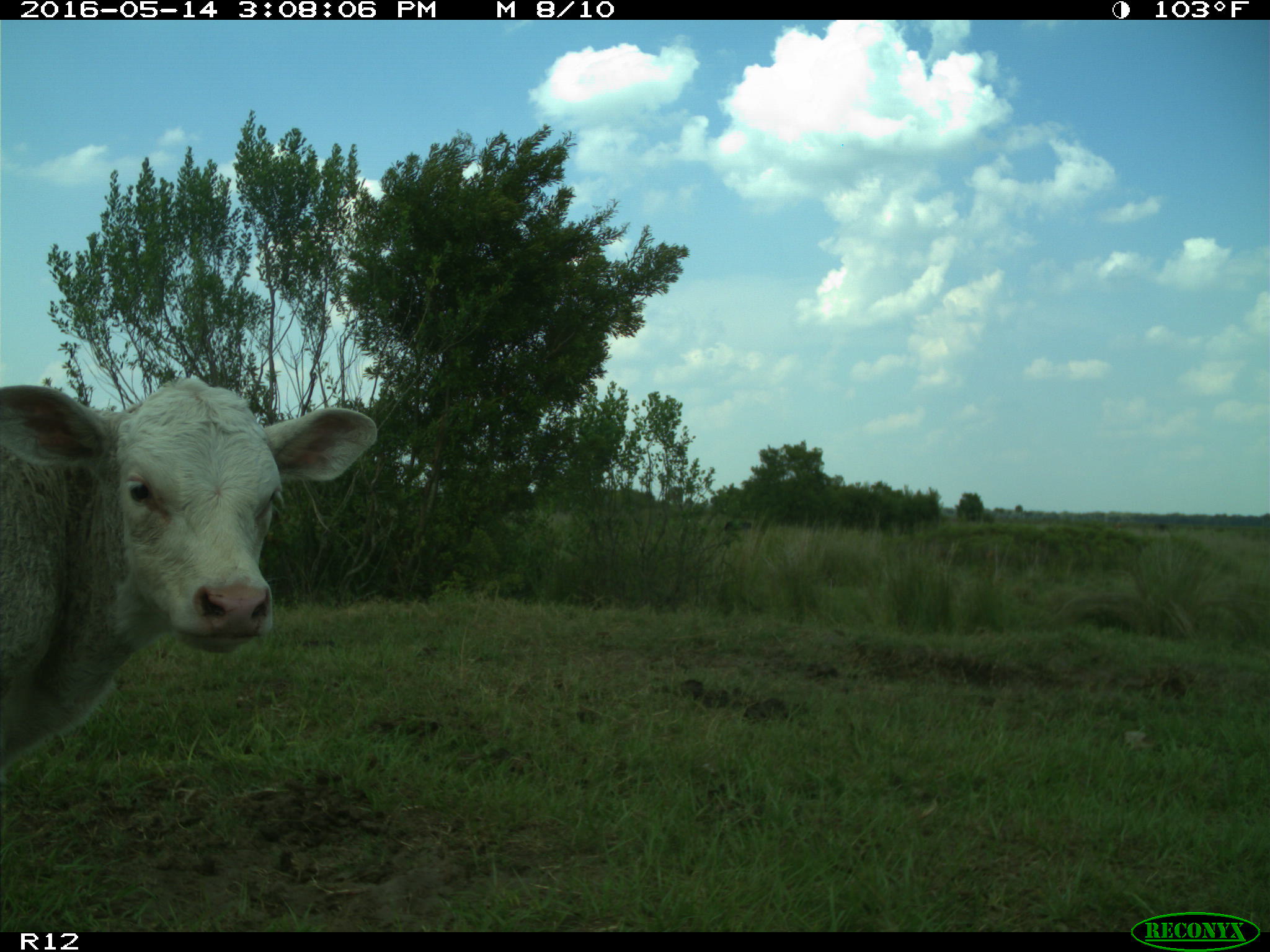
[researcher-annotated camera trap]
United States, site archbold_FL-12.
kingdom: Animalia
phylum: Chordata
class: Mammalia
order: Artiodactyla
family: Bovidae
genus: Bos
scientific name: Bos taurus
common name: domestic cow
Bos taurus (domestic cow).